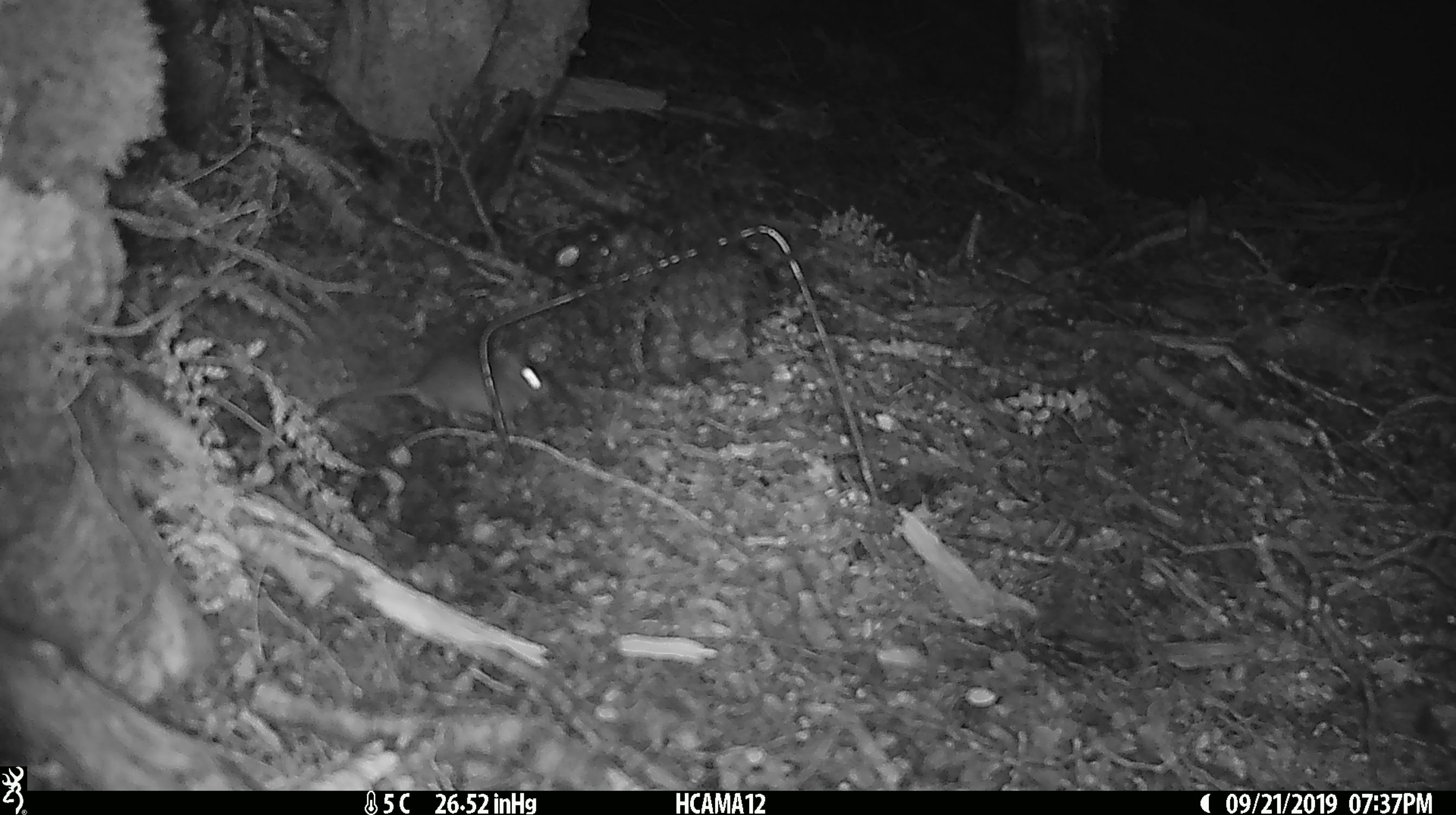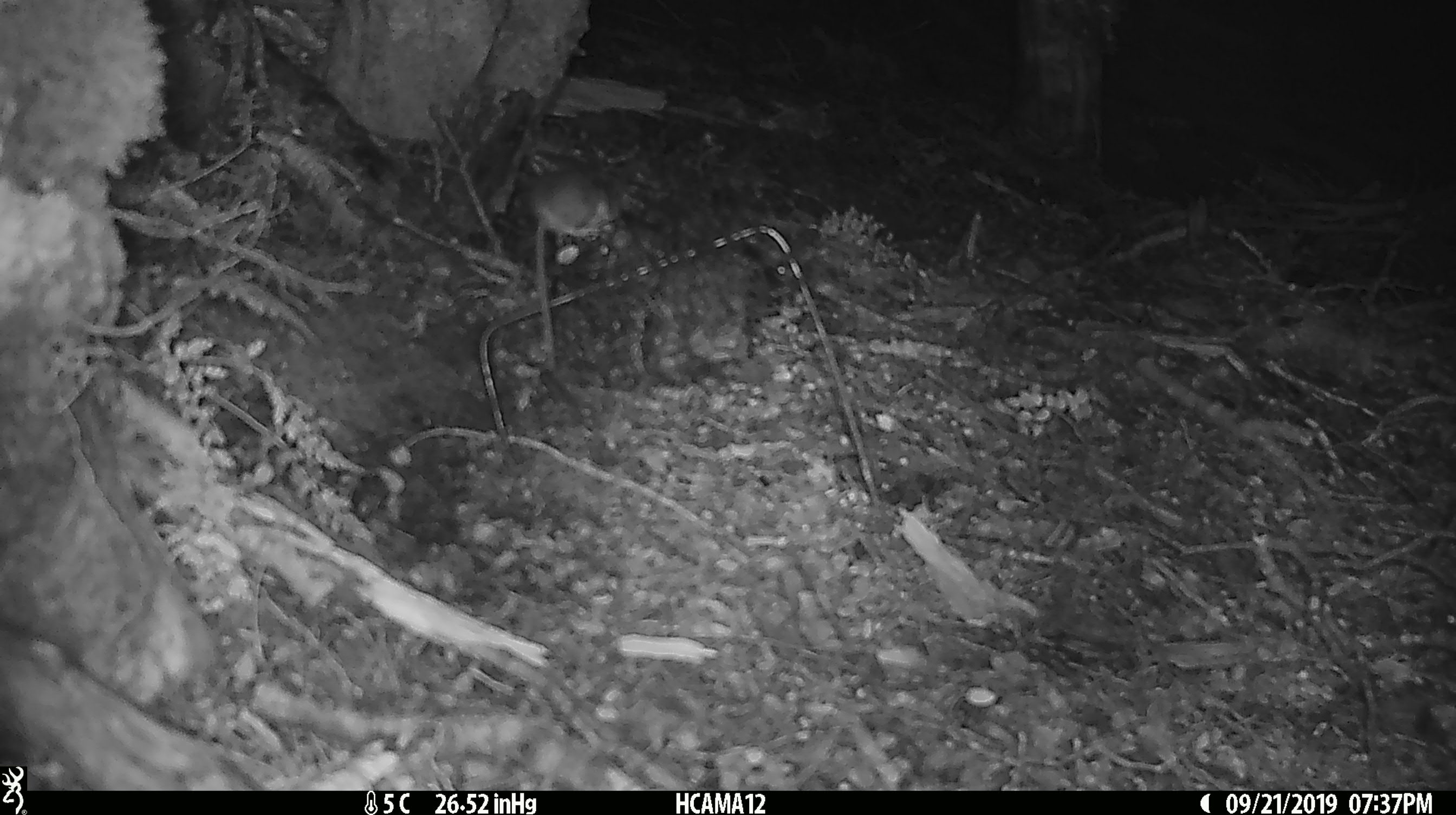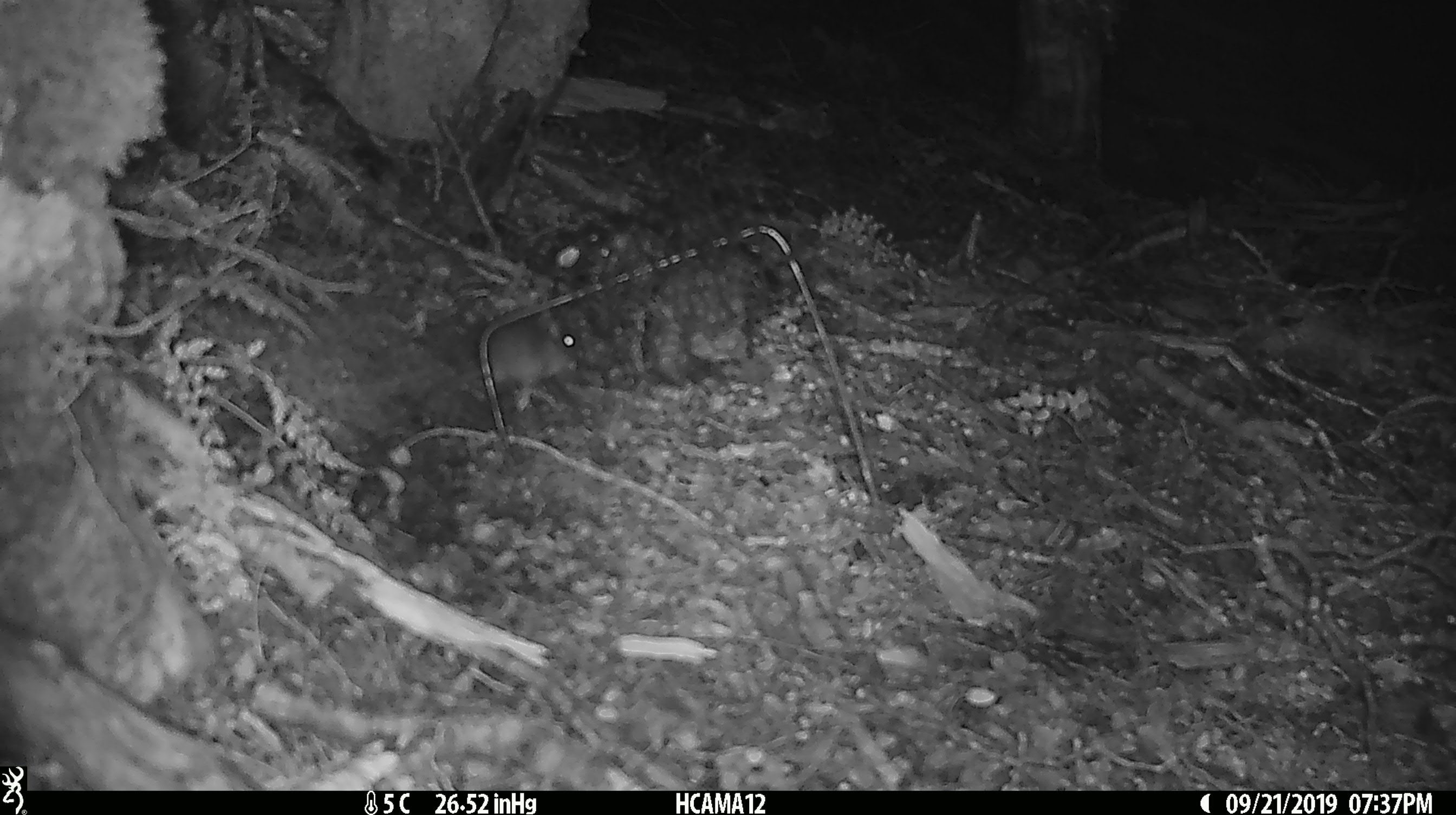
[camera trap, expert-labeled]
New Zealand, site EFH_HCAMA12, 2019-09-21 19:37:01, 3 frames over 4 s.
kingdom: Animalia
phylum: Chordata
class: Mammalia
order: Rodentia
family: Muridae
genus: Mus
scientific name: Mus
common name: mouse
Mouse (Mus).